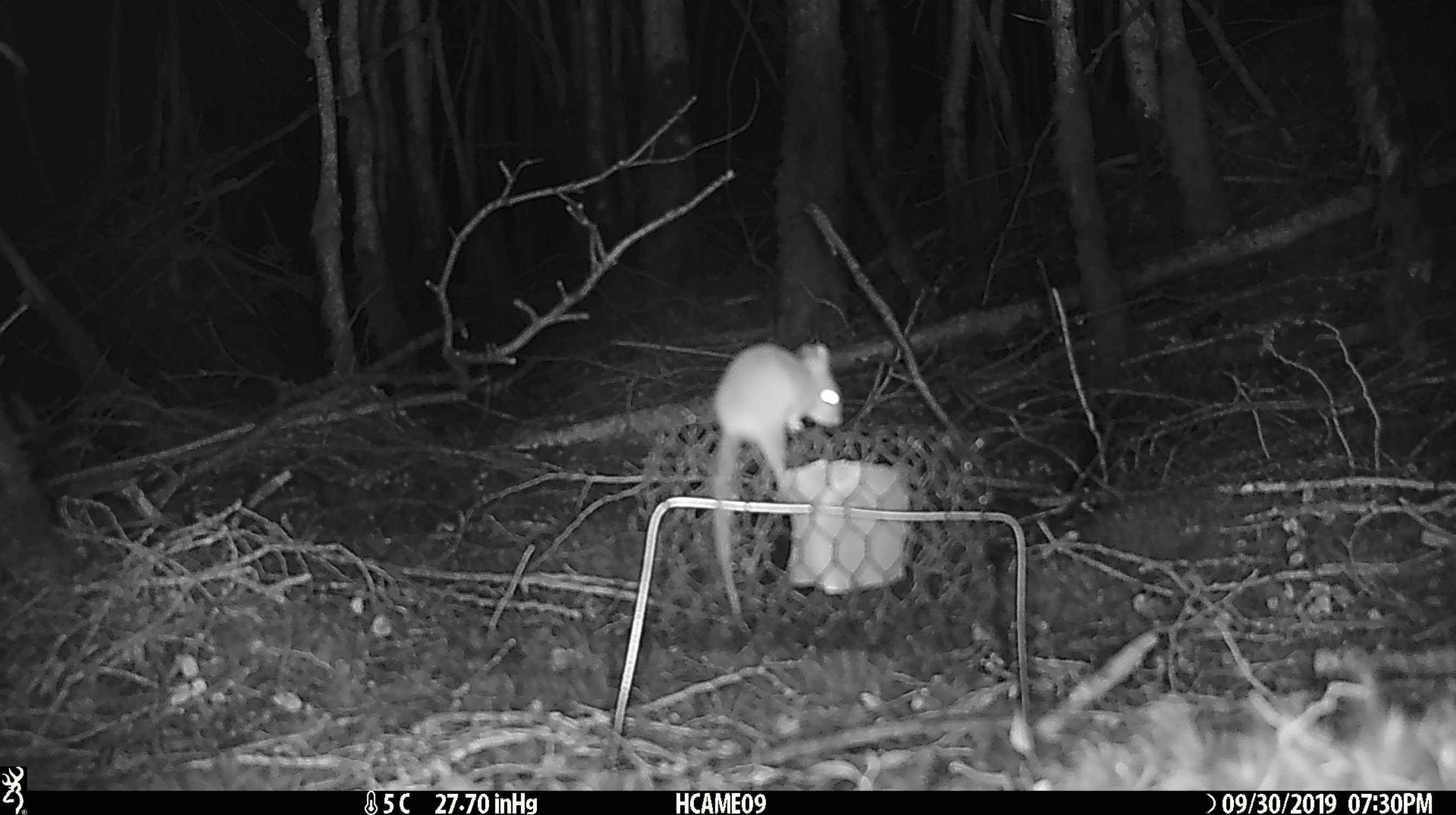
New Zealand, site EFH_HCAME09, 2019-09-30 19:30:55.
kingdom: Animalia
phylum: Chordata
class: Mammalia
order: Rodentia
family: Muridae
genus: Mus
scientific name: Mus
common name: mouse